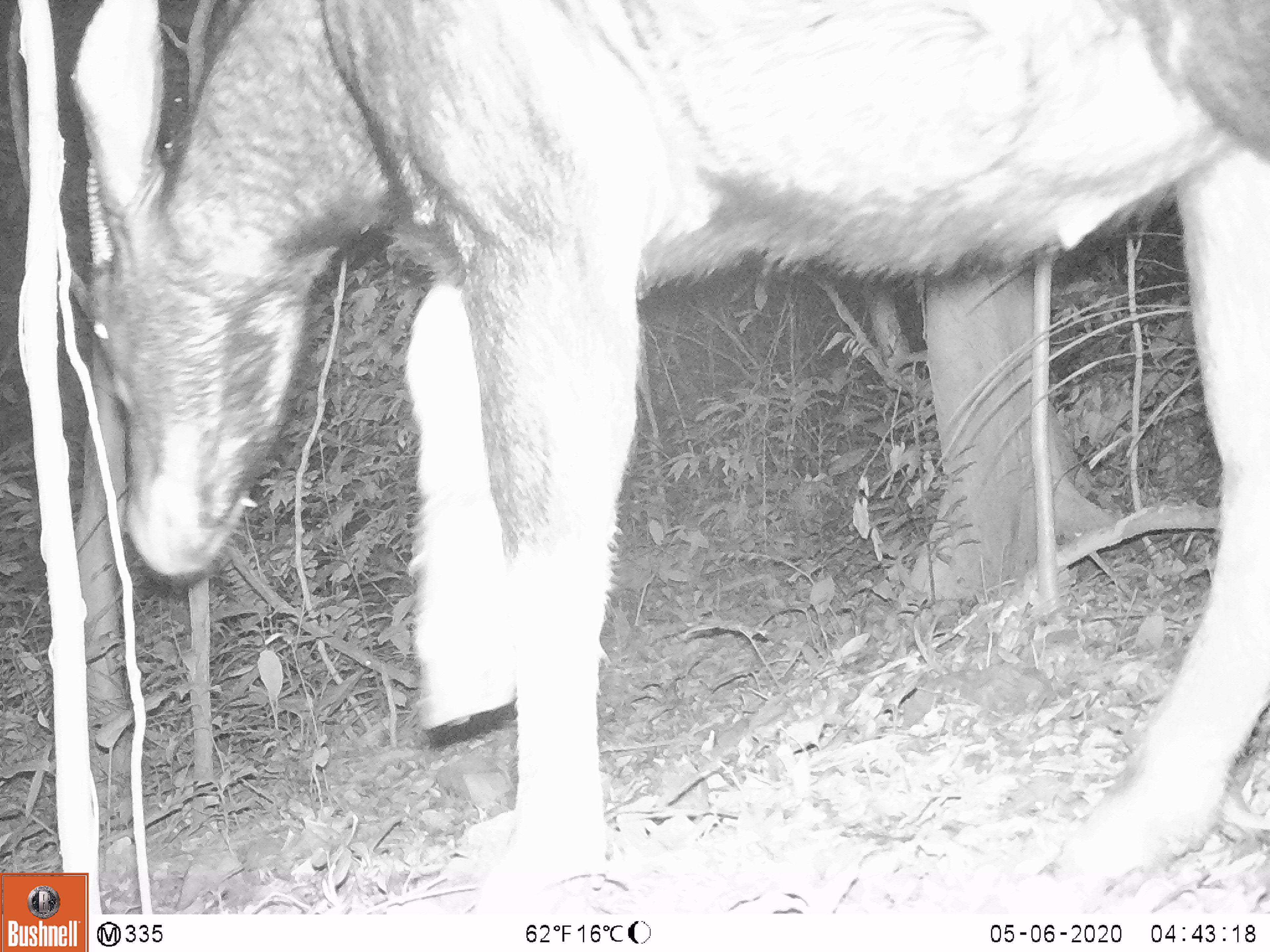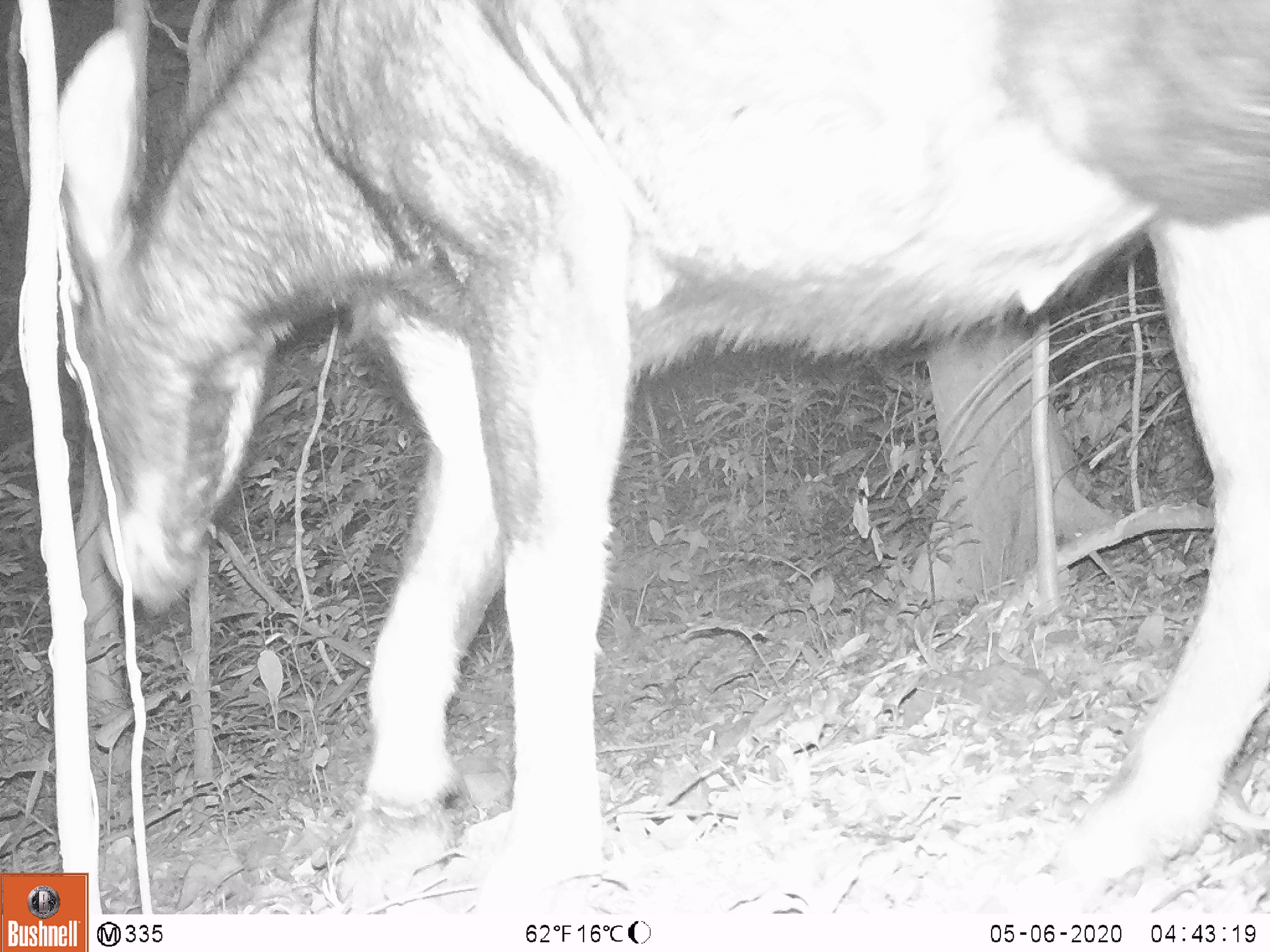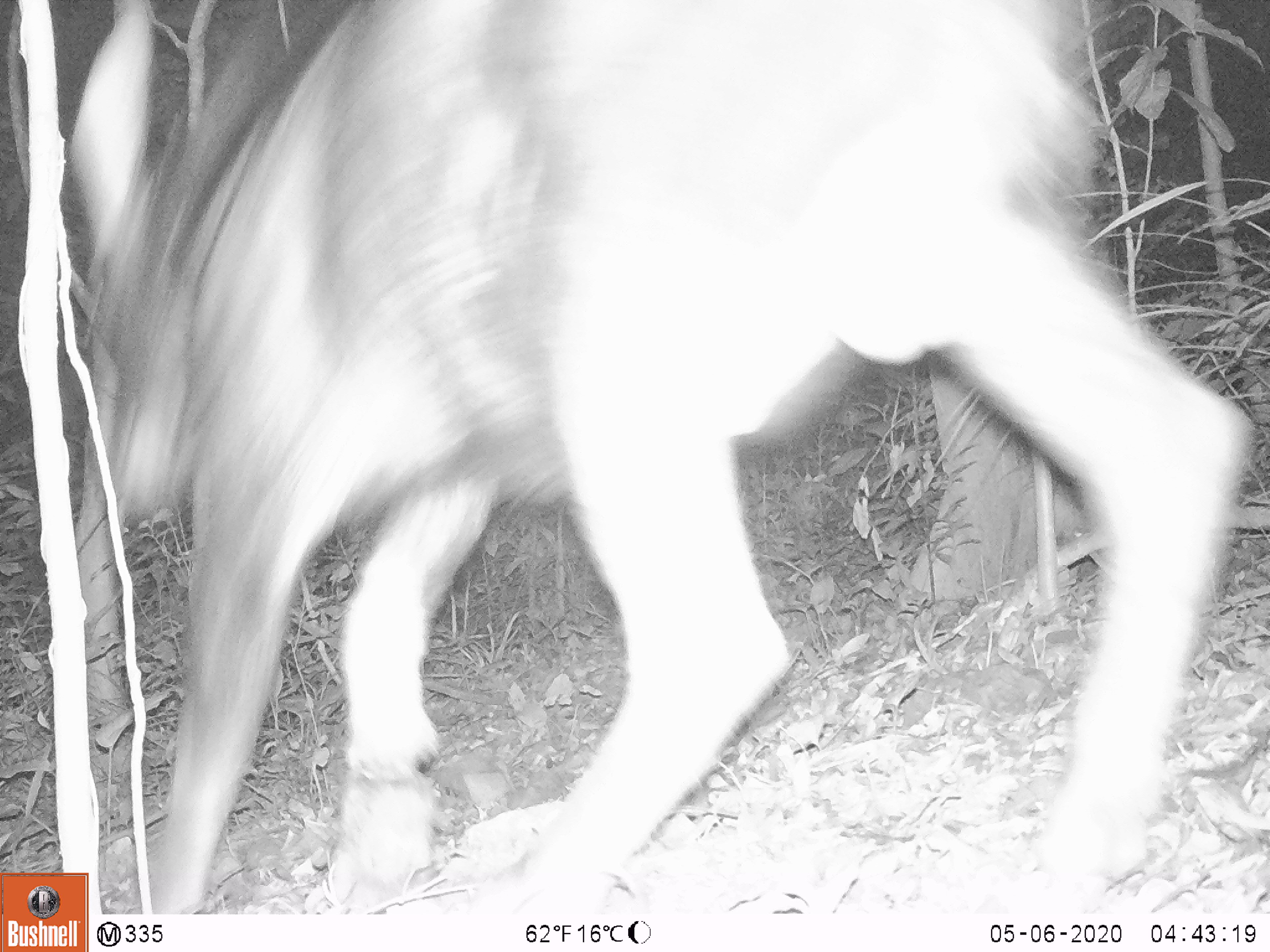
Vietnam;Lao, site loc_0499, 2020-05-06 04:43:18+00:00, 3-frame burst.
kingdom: Animalia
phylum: Chordata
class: Mammalia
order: Artiodactyla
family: Bovidae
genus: Capricornis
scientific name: Capricornis sumatraensis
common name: chinese serow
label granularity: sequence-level